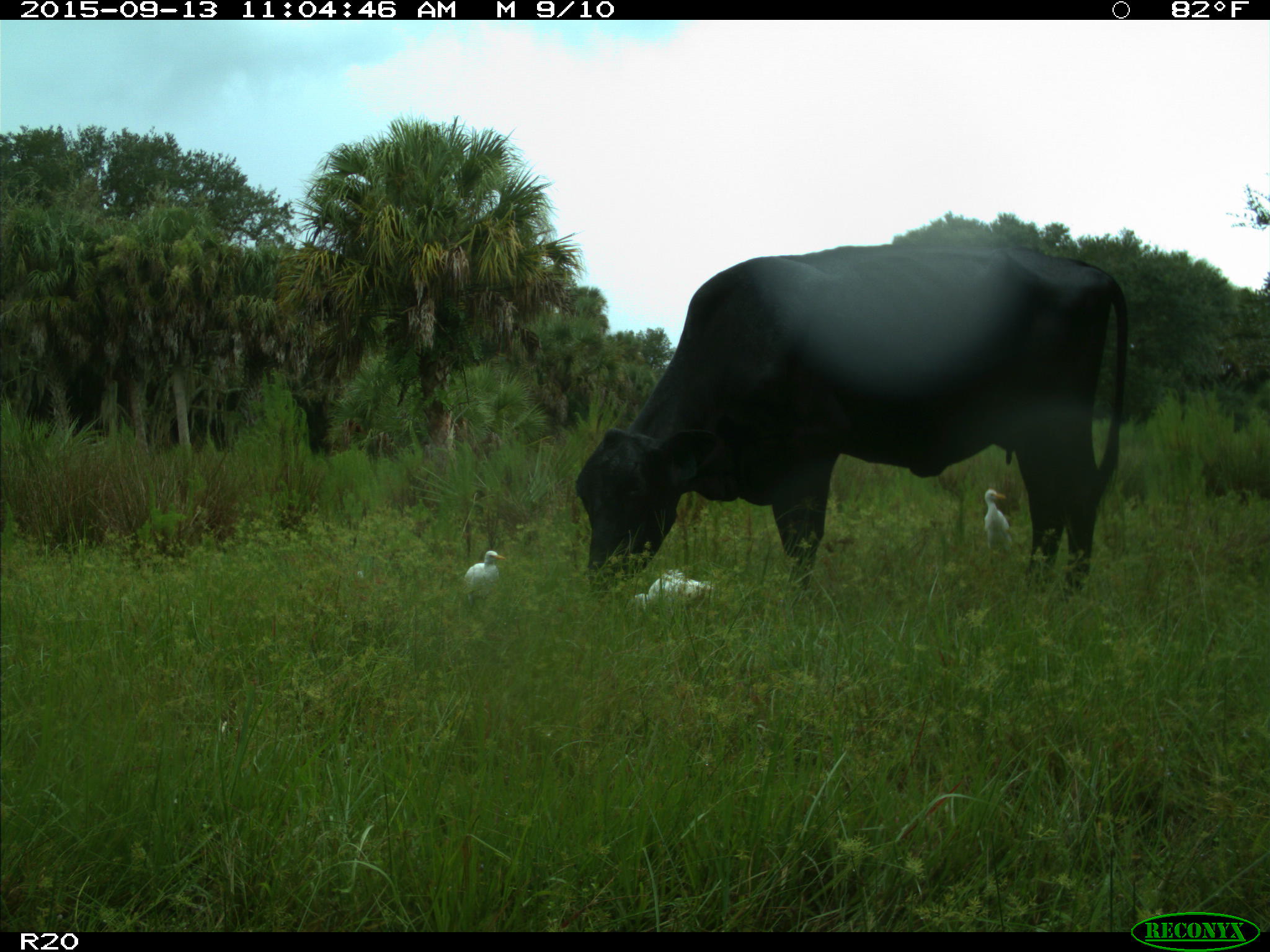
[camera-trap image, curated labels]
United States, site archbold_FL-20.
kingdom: Animalia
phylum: Chordata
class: Mammalia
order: Artiodactyla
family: Bovidae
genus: Bos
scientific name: Bos taurus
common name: domestic cow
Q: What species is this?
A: Bos taurus (domestic cow).